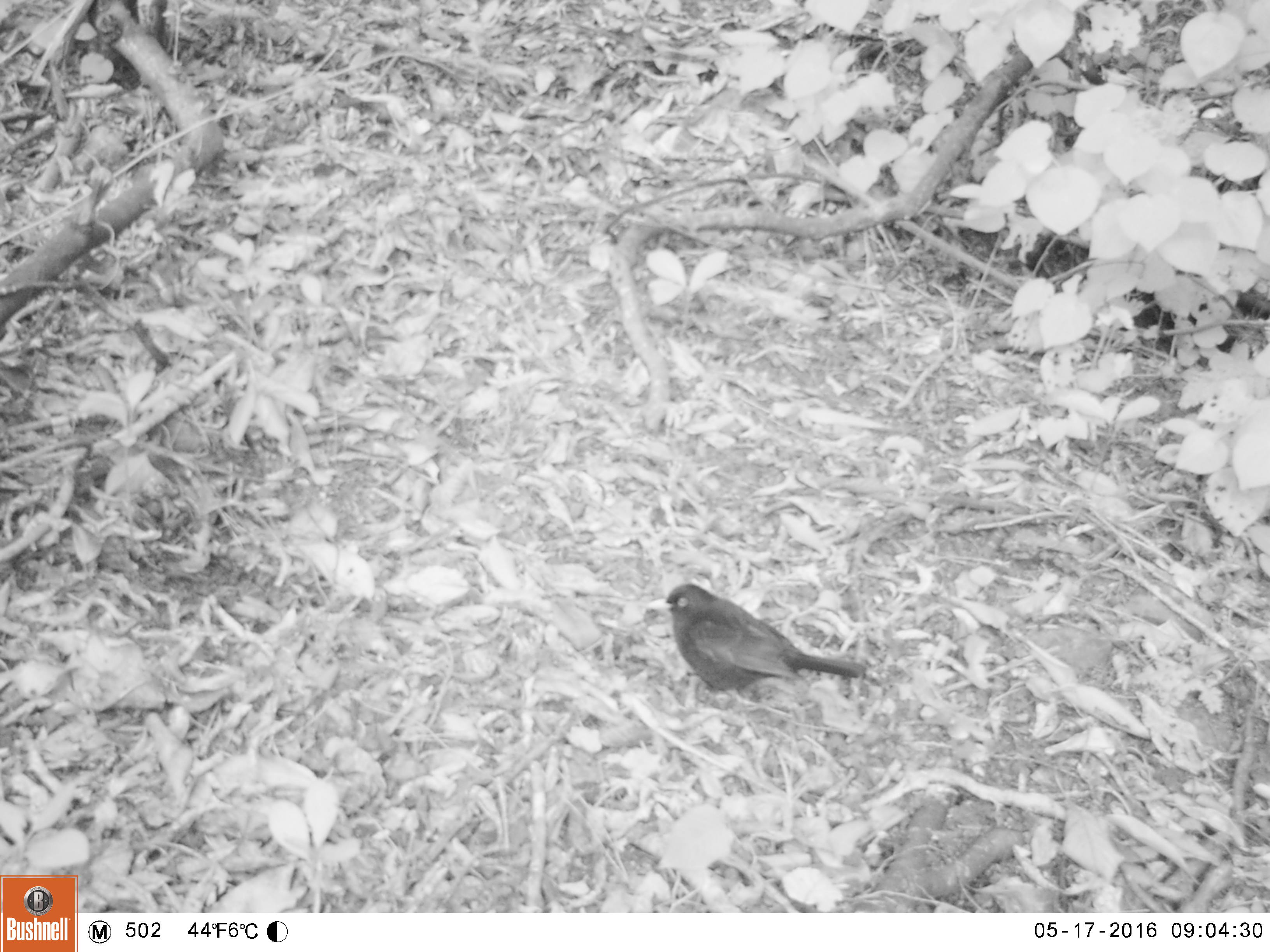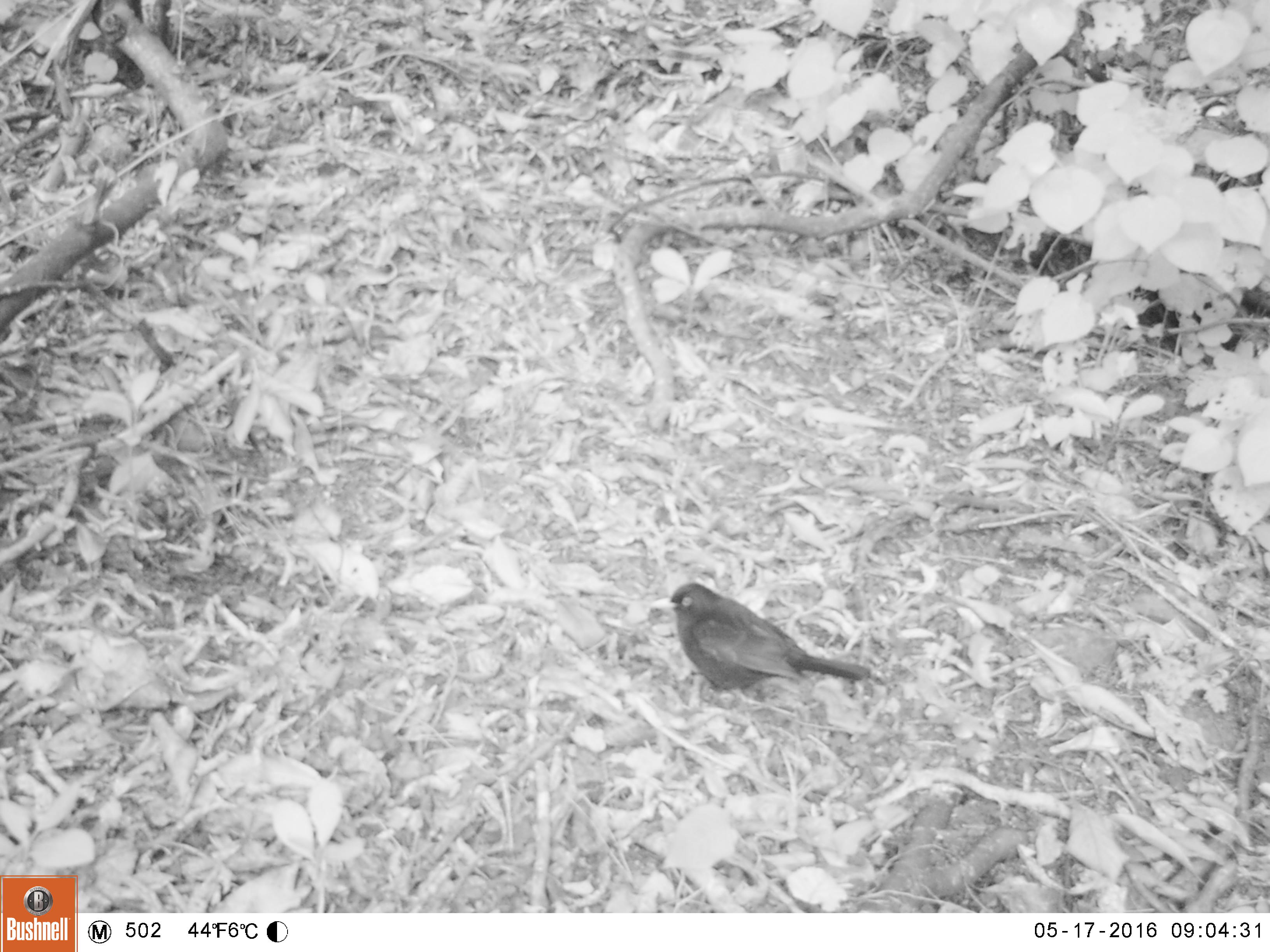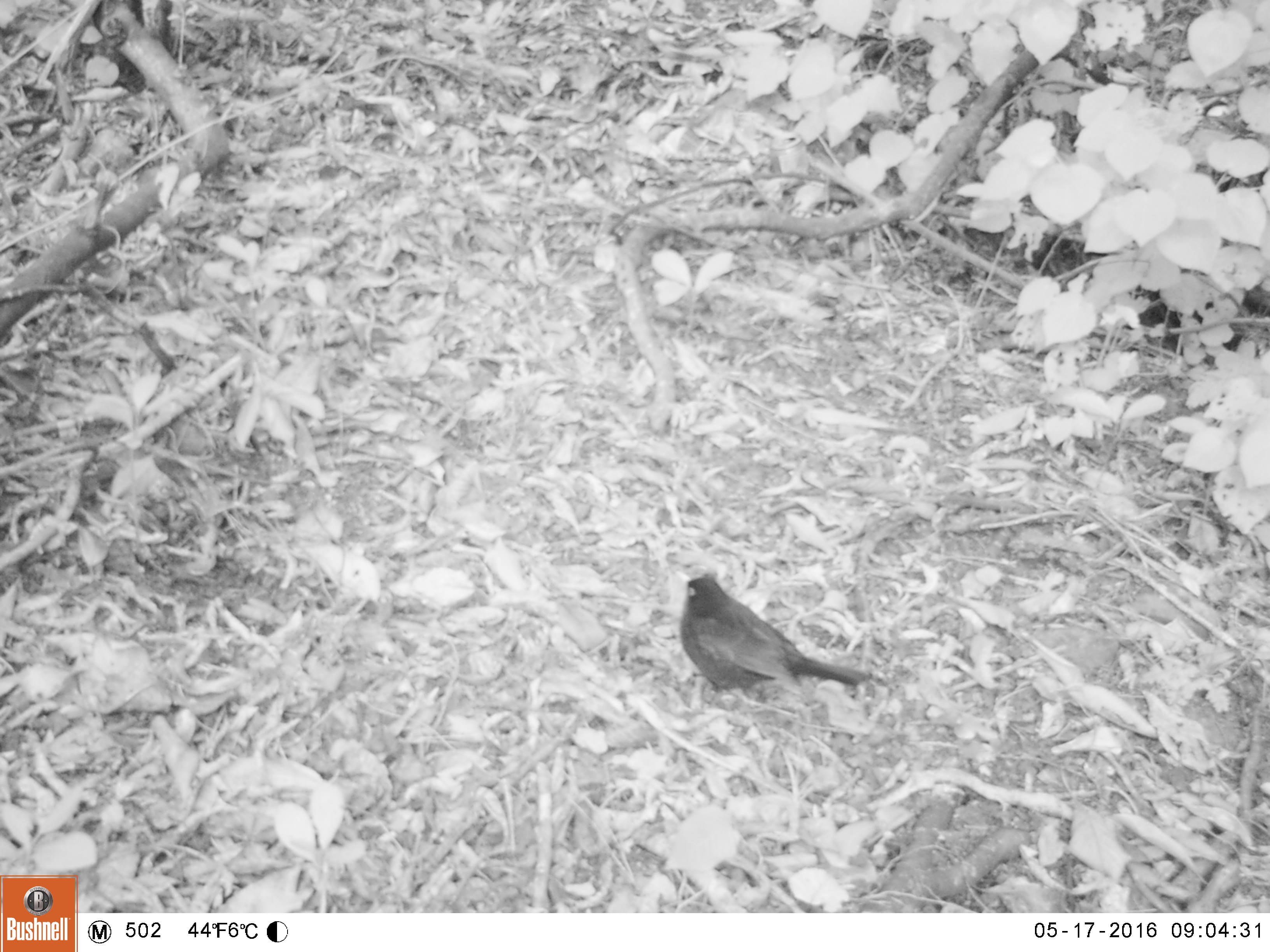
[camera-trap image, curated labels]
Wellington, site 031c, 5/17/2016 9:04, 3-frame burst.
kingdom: Animalia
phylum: Chordata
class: Aves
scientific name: Aves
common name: bird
Bird (Aves).